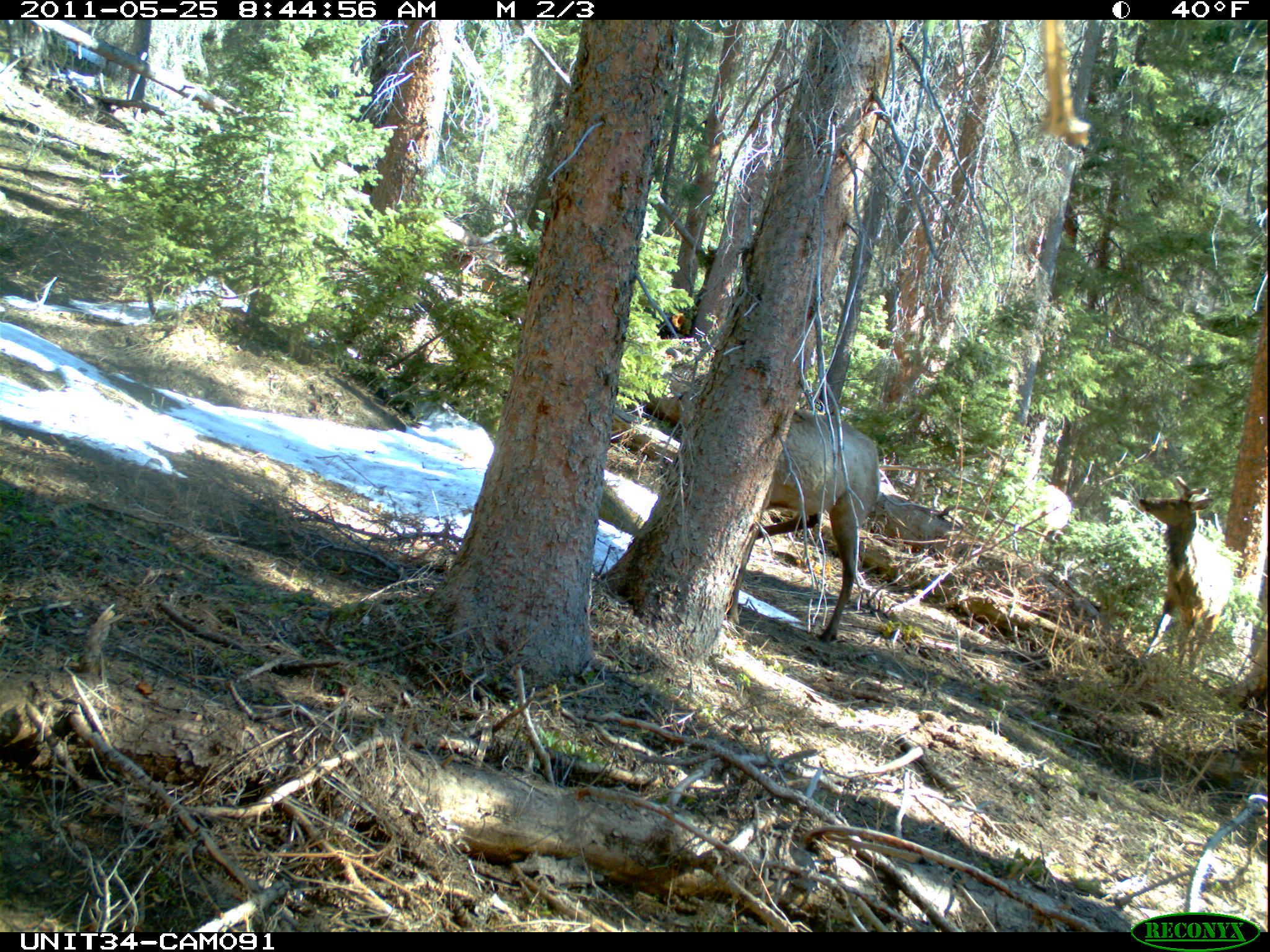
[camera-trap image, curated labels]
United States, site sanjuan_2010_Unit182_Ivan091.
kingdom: Animalia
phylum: Chordata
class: Mammalia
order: Artiodactyla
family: Cervidae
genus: Cervus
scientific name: Cervus elaphus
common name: red deer